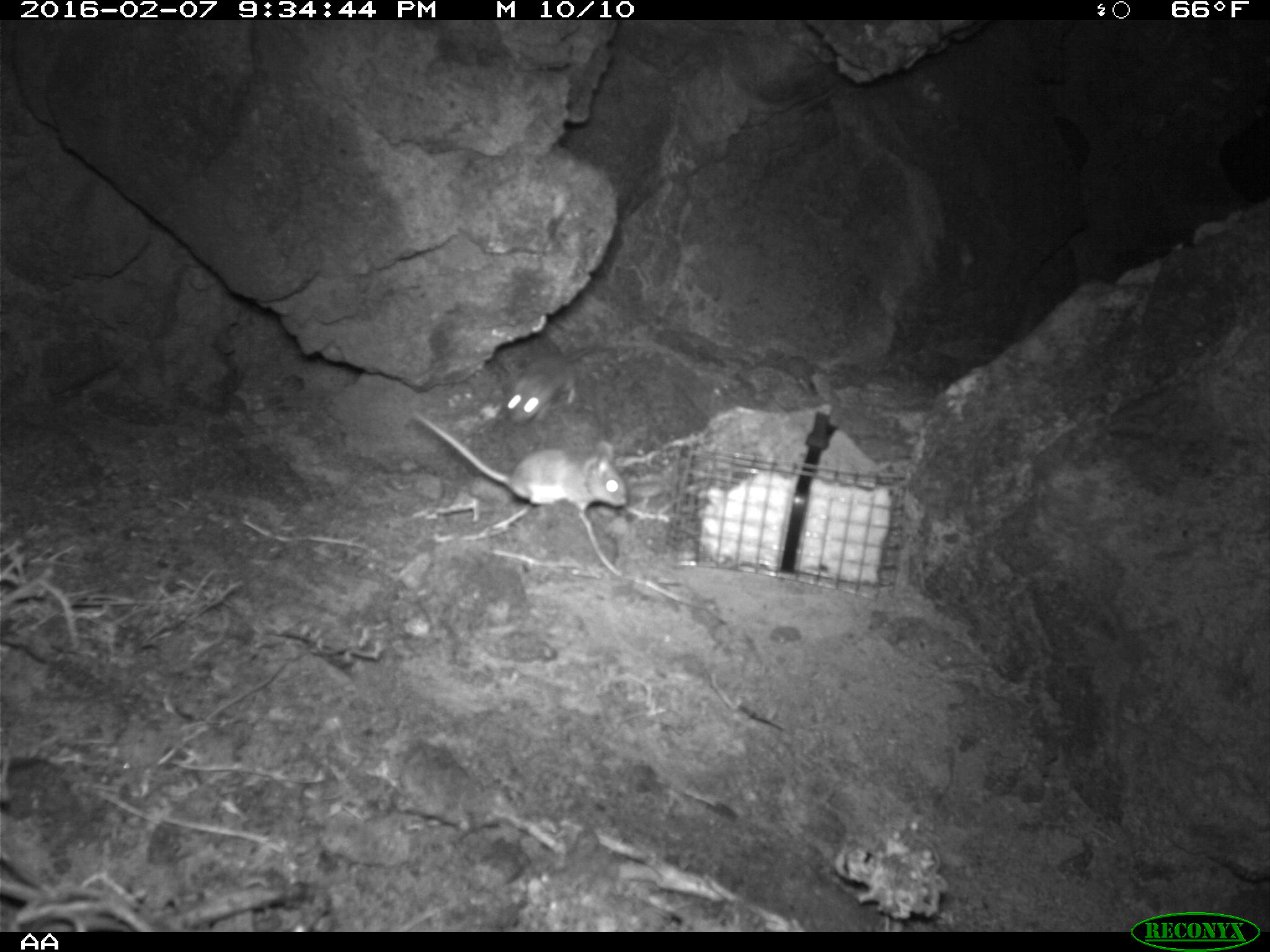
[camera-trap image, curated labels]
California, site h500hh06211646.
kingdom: Animalia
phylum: Chordata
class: Mammalia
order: Rodentia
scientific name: Rodentia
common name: rodent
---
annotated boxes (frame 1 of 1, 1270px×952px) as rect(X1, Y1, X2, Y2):
rodent: rect(412, 408, 628, 519); rect(505, 346, 592, 425)